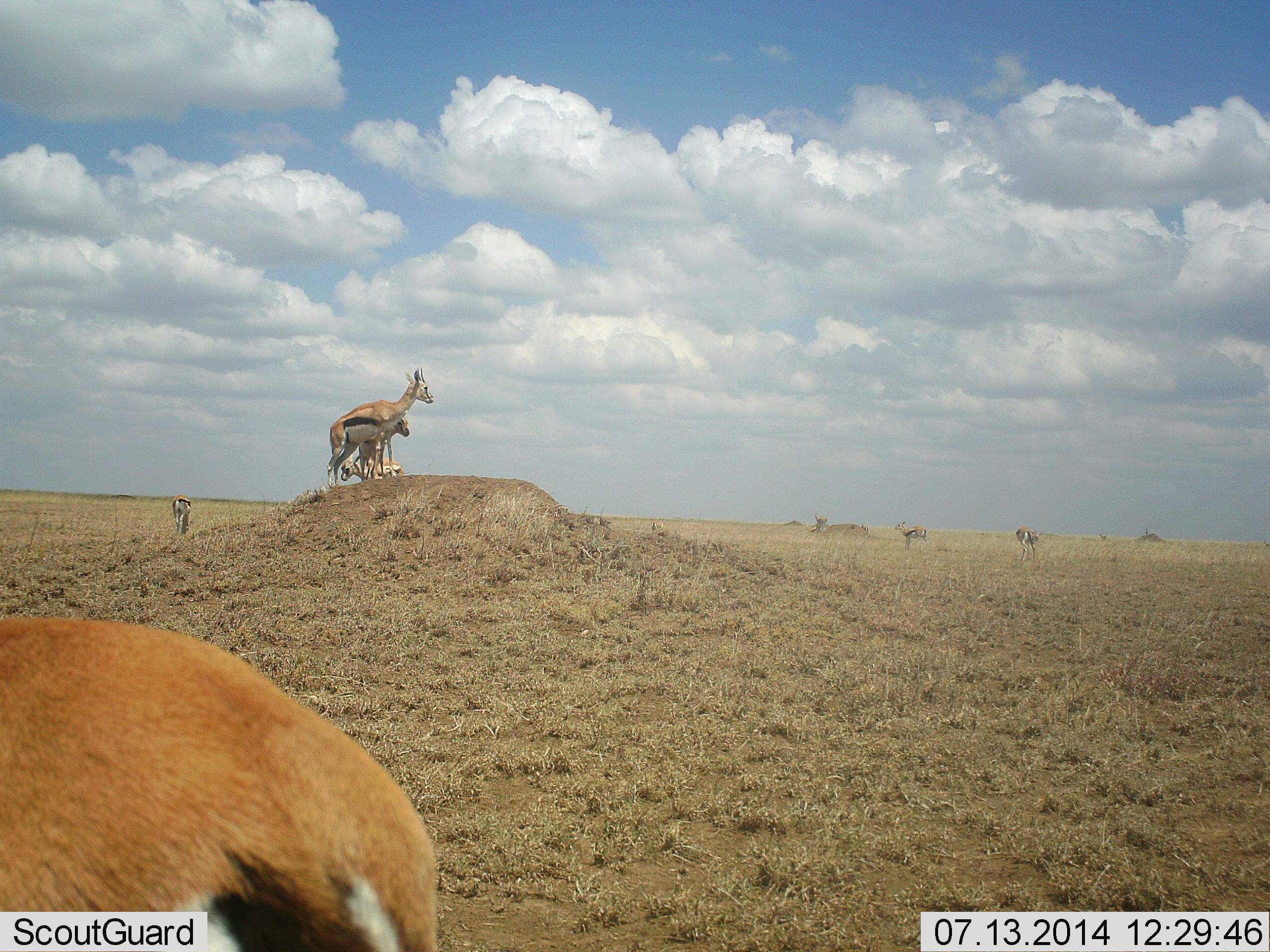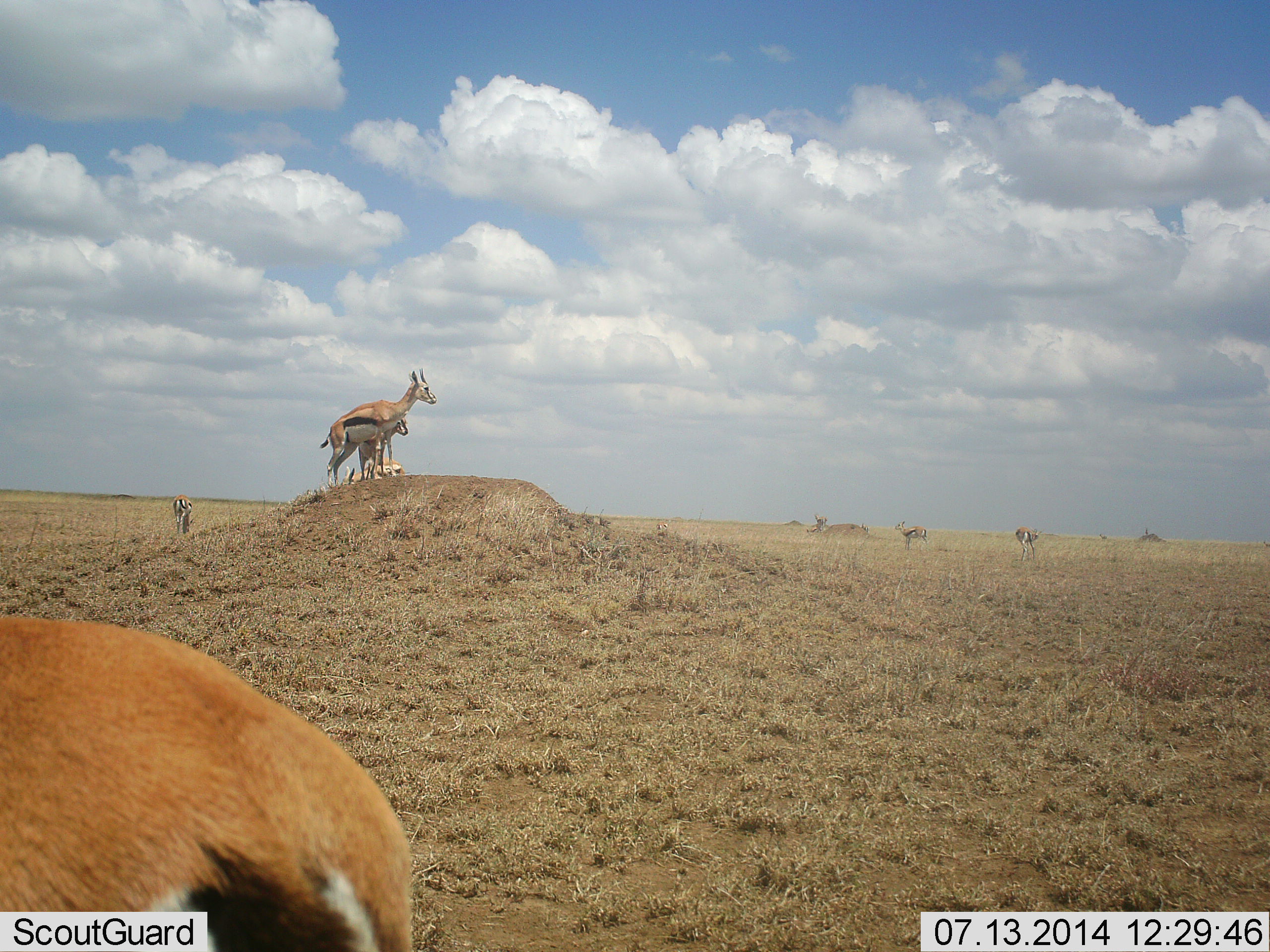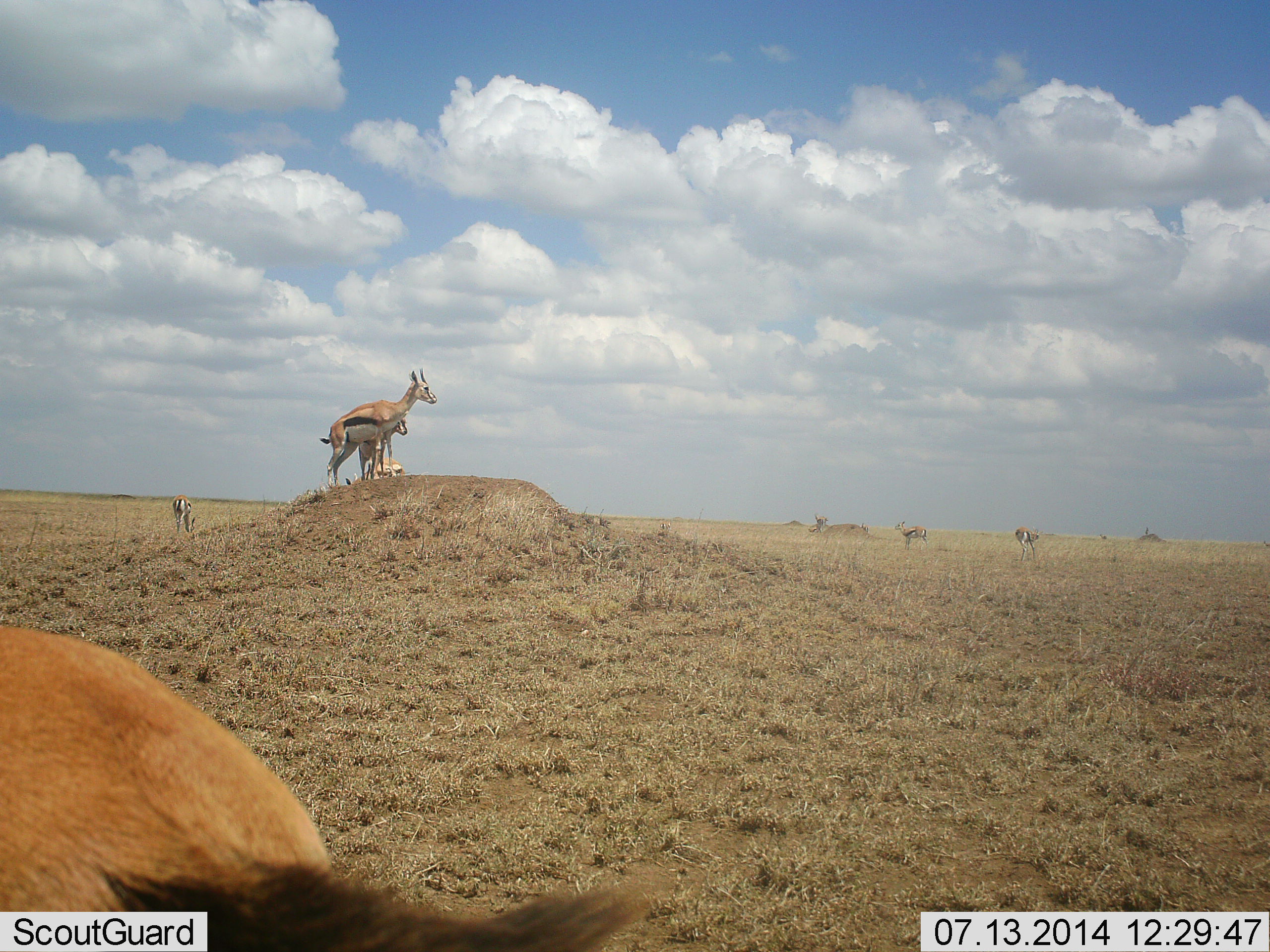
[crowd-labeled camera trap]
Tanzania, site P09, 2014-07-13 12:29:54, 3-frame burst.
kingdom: Animalia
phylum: Chordata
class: Mammalia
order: Artiodactyla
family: Bovidae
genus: Eudorcas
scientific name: Eudorcas thomsonii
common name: thomson's gazelle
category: gazellethomsons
Gazellethomsons (thomson's gazelle) (Eudorcas thomsonii), count 7. Behavior (volunteer vote fractions): standing 100%, resting 0%, moving 10%, interacting 0%. Young present (vote fraction): 20%. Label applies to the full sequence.